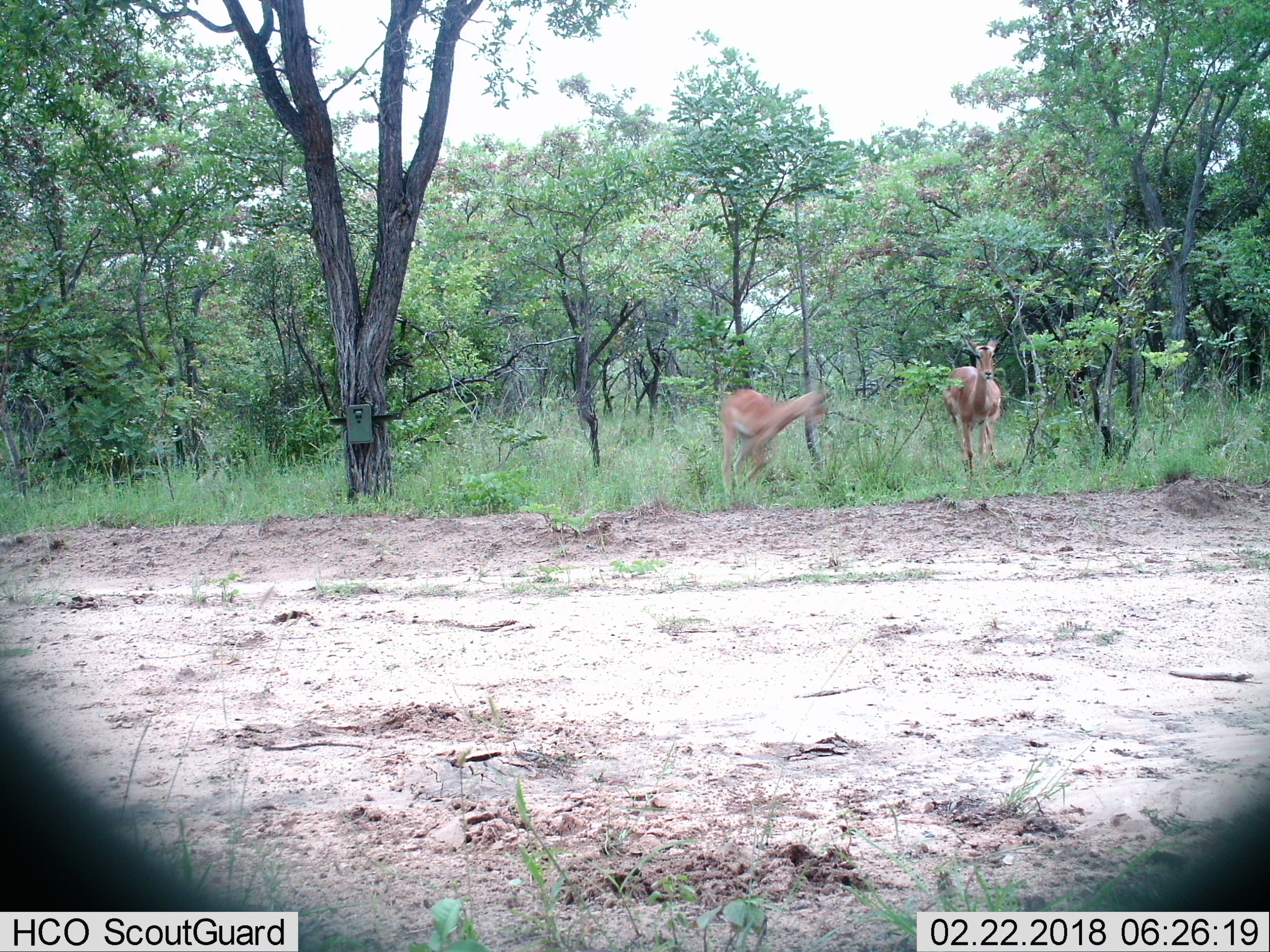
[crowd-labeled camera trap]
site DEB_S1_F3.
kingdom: Animalia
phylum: Chordata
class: Mammalia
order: Artiodactyla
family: Bovidae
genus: Aepyceros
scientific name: Aepyceros melampus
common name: impala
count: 2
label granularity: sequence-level